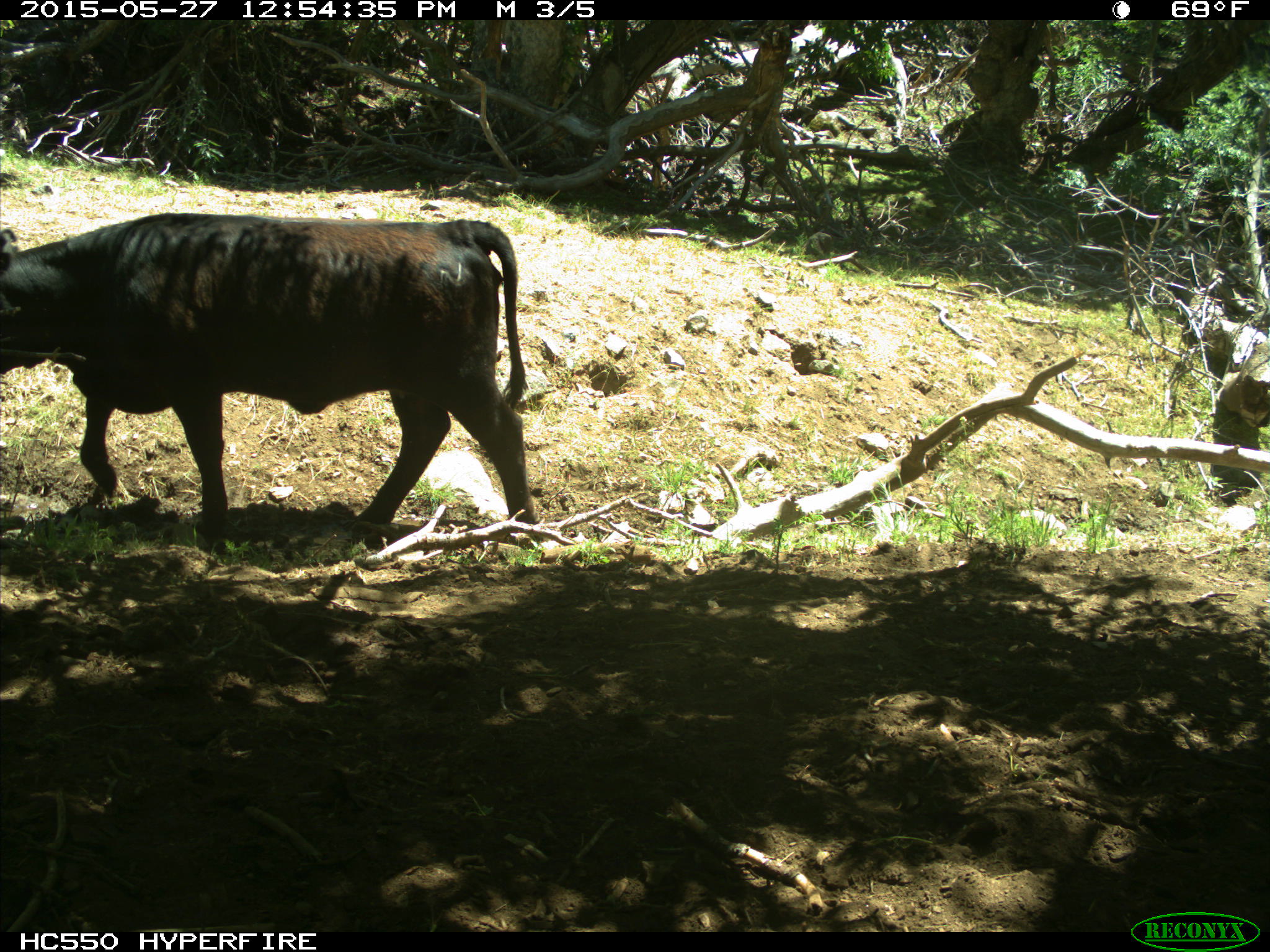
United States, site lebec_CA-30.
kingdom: Animalia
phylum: Chordata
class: Mammalia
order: Artiodactyla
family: Bovidae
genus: Bos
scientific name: Bos taurus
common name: domestic cow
Bos taurus (domestic cow).